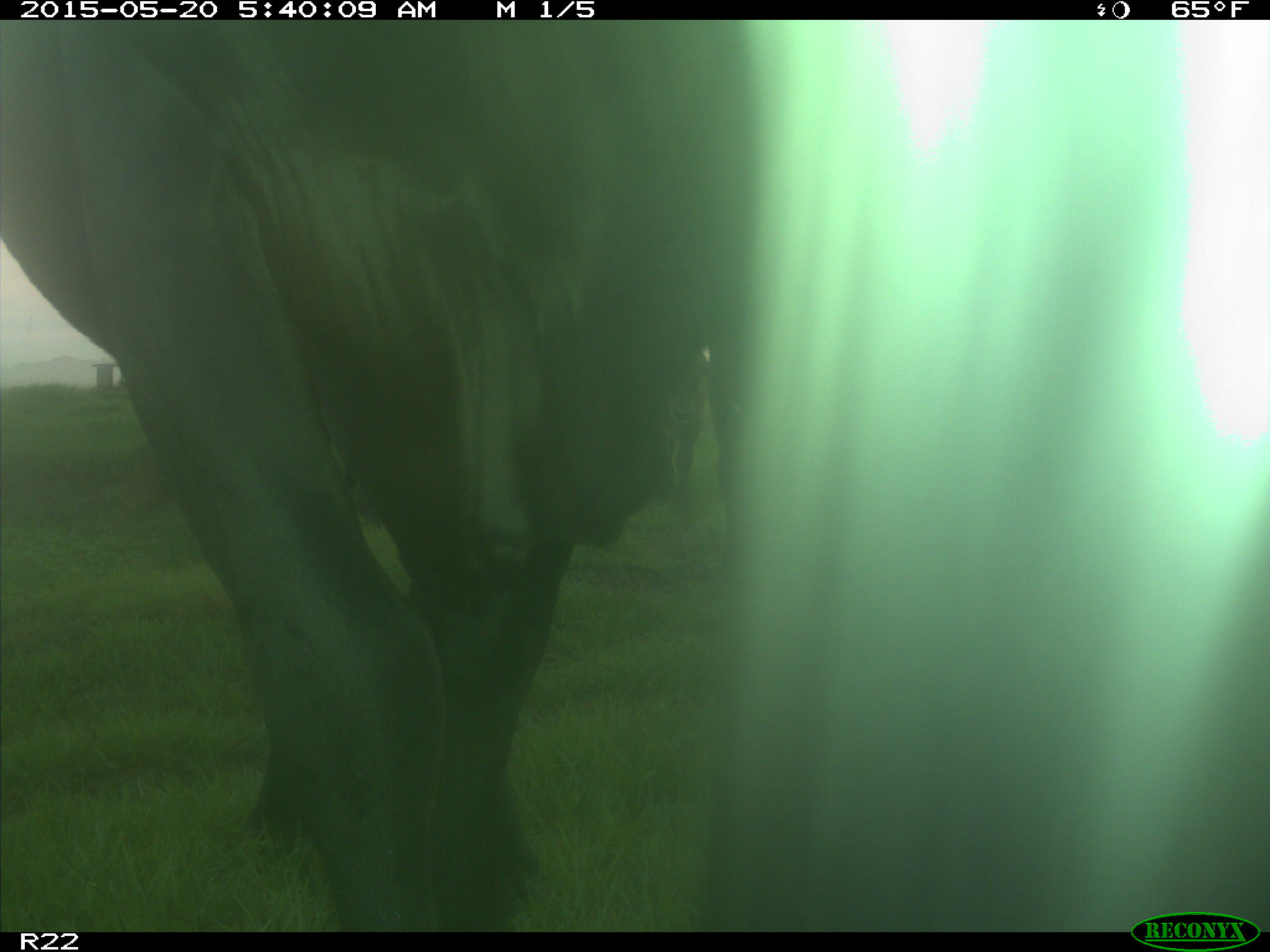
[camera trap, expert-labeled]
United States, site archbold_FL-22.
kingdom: Animalia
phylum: Chordata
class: Mammalia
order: Artiodactyla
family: Bovidae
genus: Bos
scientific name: Bos taurus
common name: domestic cow